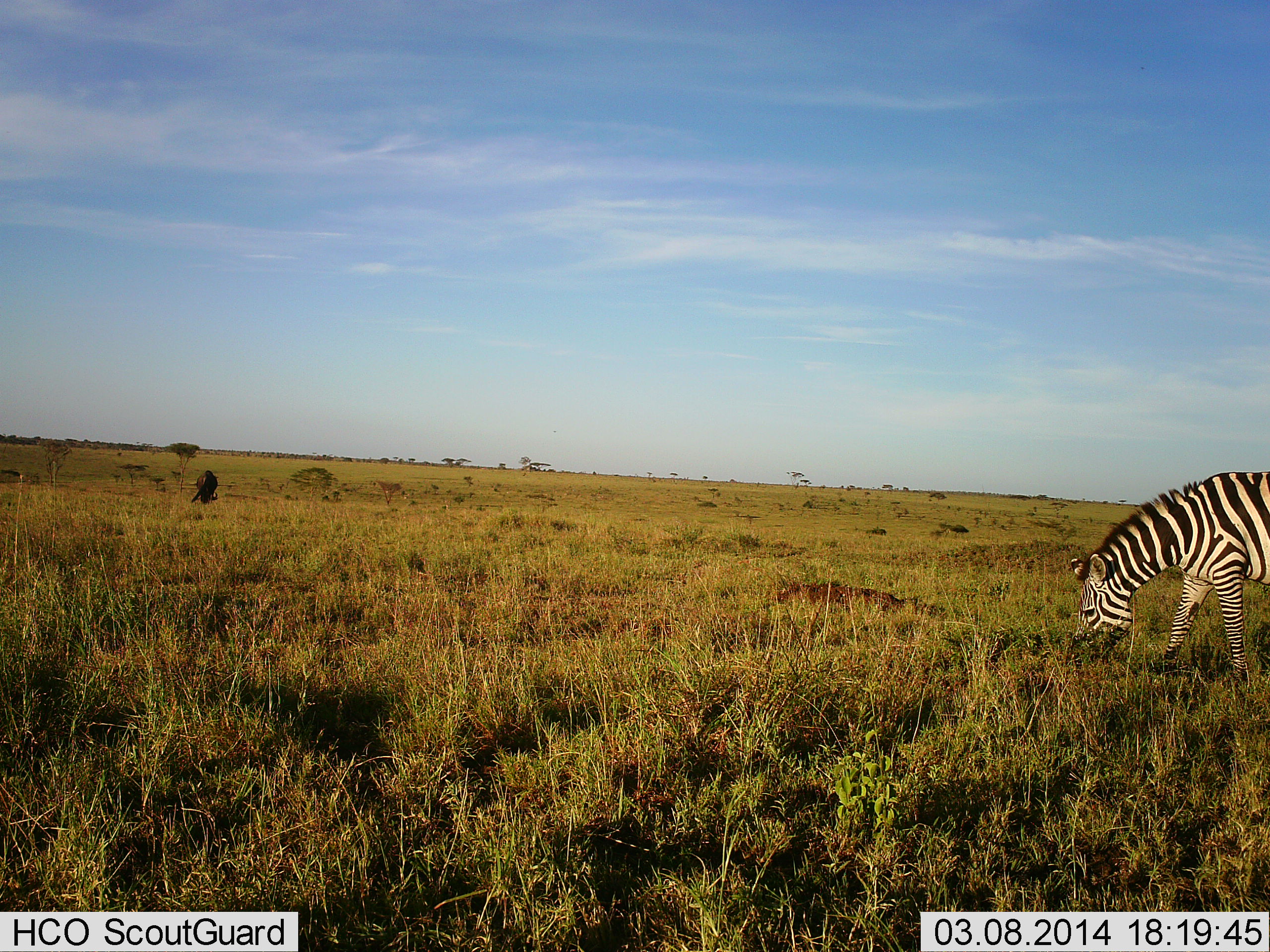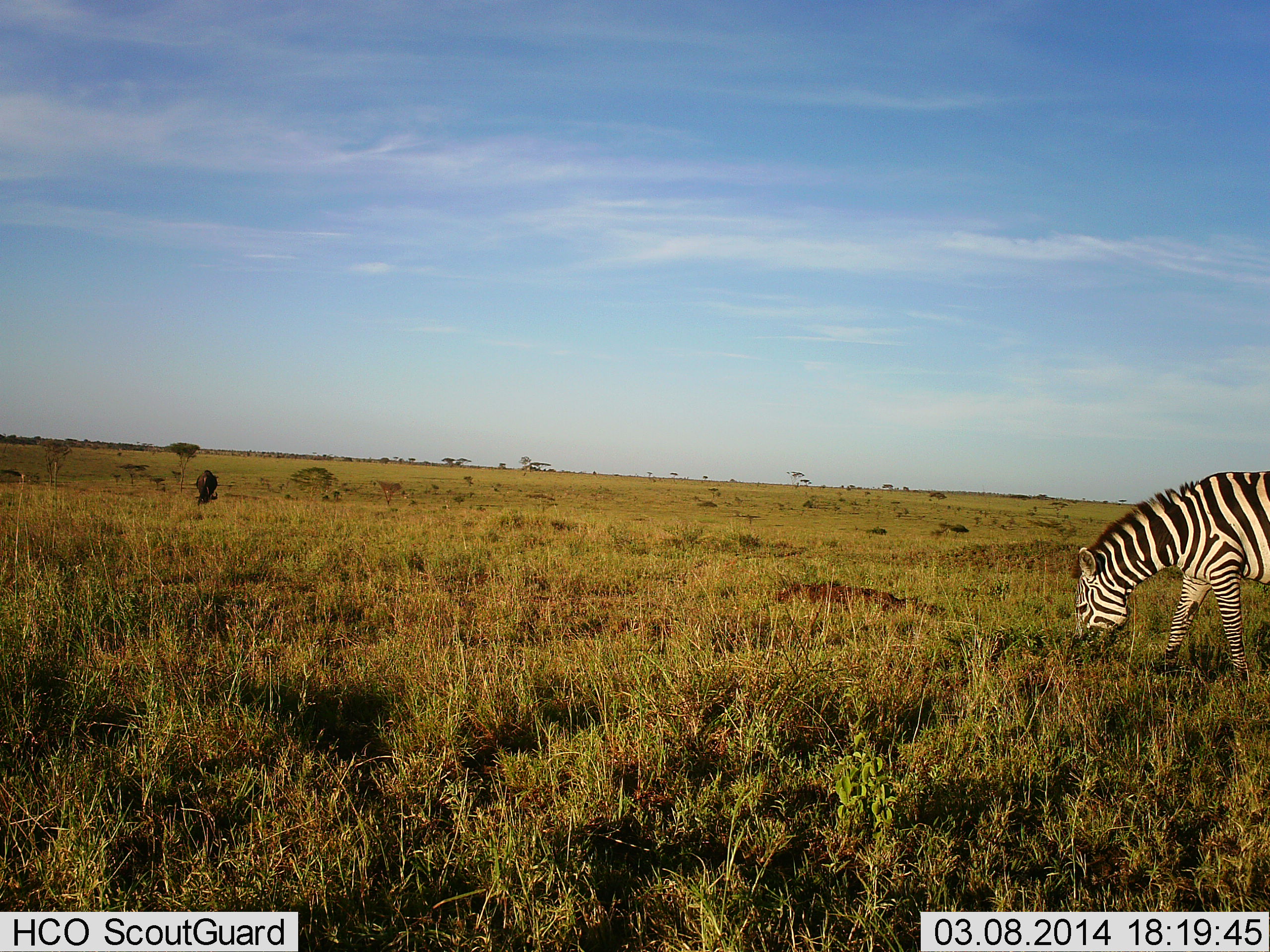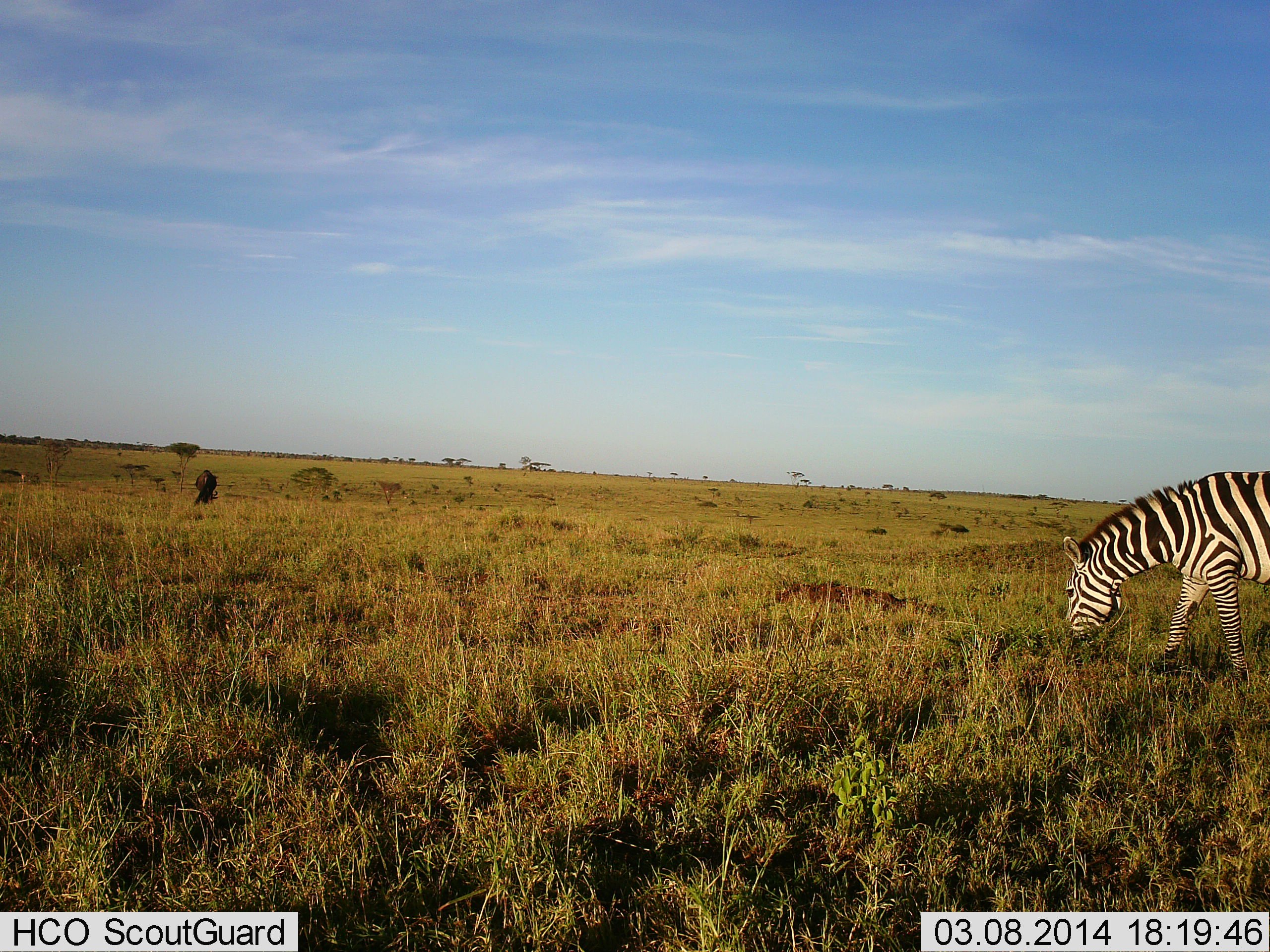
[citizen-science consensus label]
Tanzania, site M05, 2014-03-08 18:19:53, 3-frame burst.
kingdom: Animalia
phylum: Chordata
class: Mammalia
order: Perissodactyla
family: Equidae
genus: Equus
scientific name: Equus quagga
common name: plains zebra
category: zebra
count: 1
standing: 18%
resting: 1%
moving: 1%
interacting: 0%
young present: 0%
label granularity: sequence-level